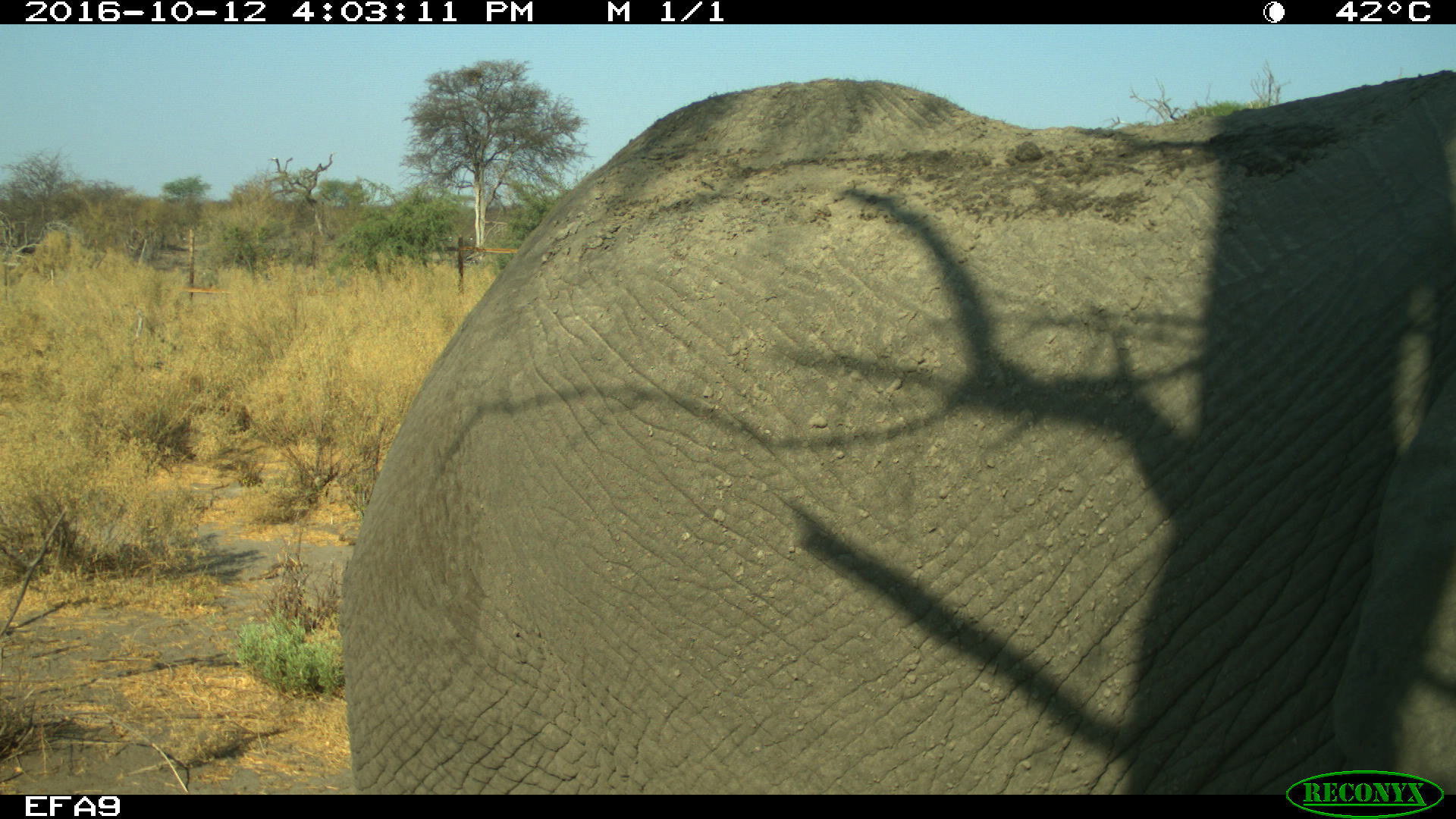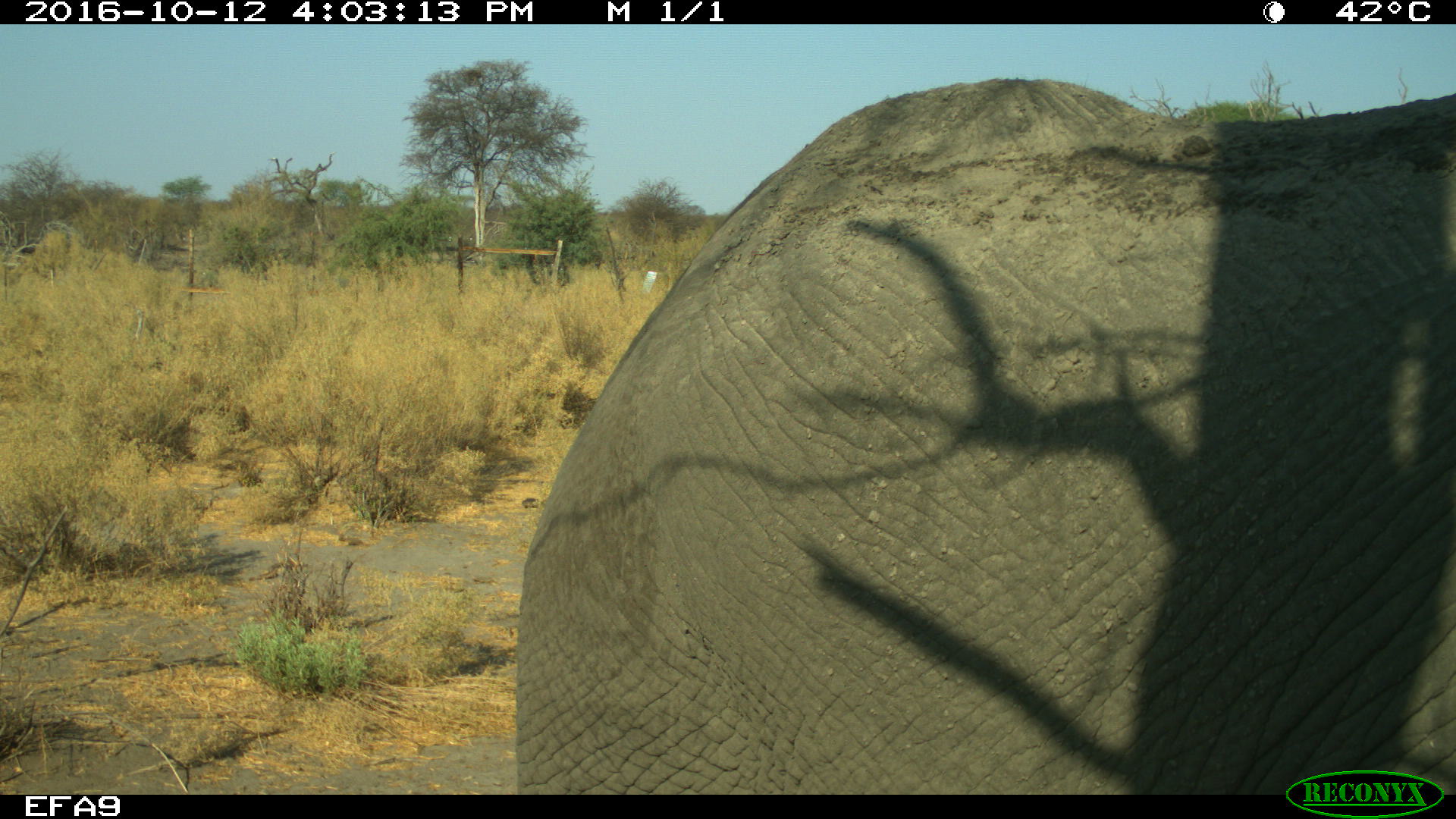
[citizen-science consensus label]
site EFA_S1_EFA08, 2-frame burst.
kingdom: Animalia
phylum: Chordata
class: Mammalia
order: Proboscidea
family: Elephantidae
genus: Loxodonta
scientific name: Loxodonta africana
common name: african bush elephant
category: elephant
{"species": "elephant (african bush elephant) (Loxodonta africana)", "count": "1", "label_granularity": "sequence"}